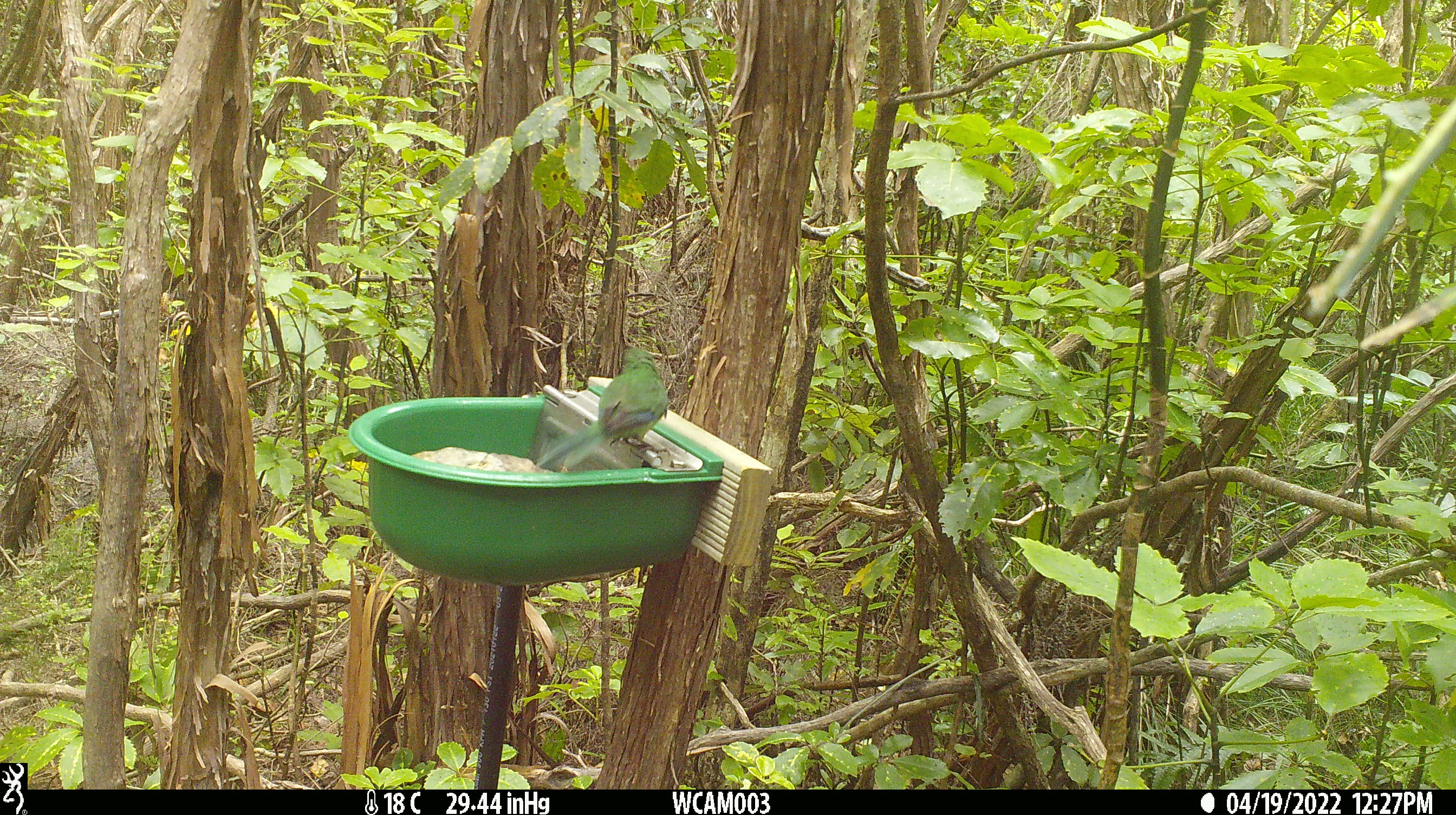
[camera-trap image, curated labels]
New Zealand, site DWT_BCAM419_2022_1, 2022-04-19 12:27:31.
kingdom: Animalia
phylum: Chordata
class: Aves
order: Psittaciformes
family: Psittaculidae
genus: Cyanoramphus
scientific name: Cyanoramphus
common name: parakeet